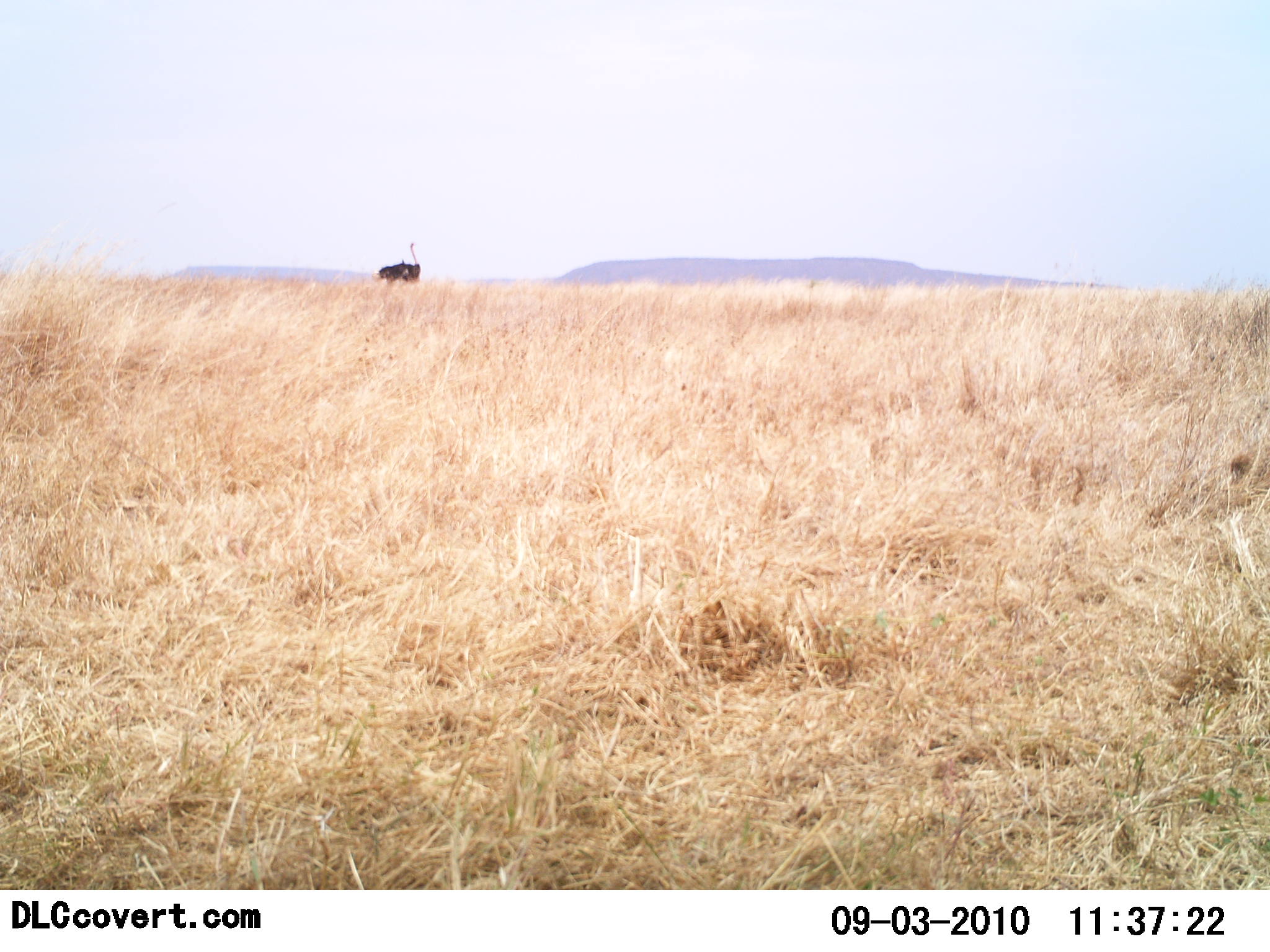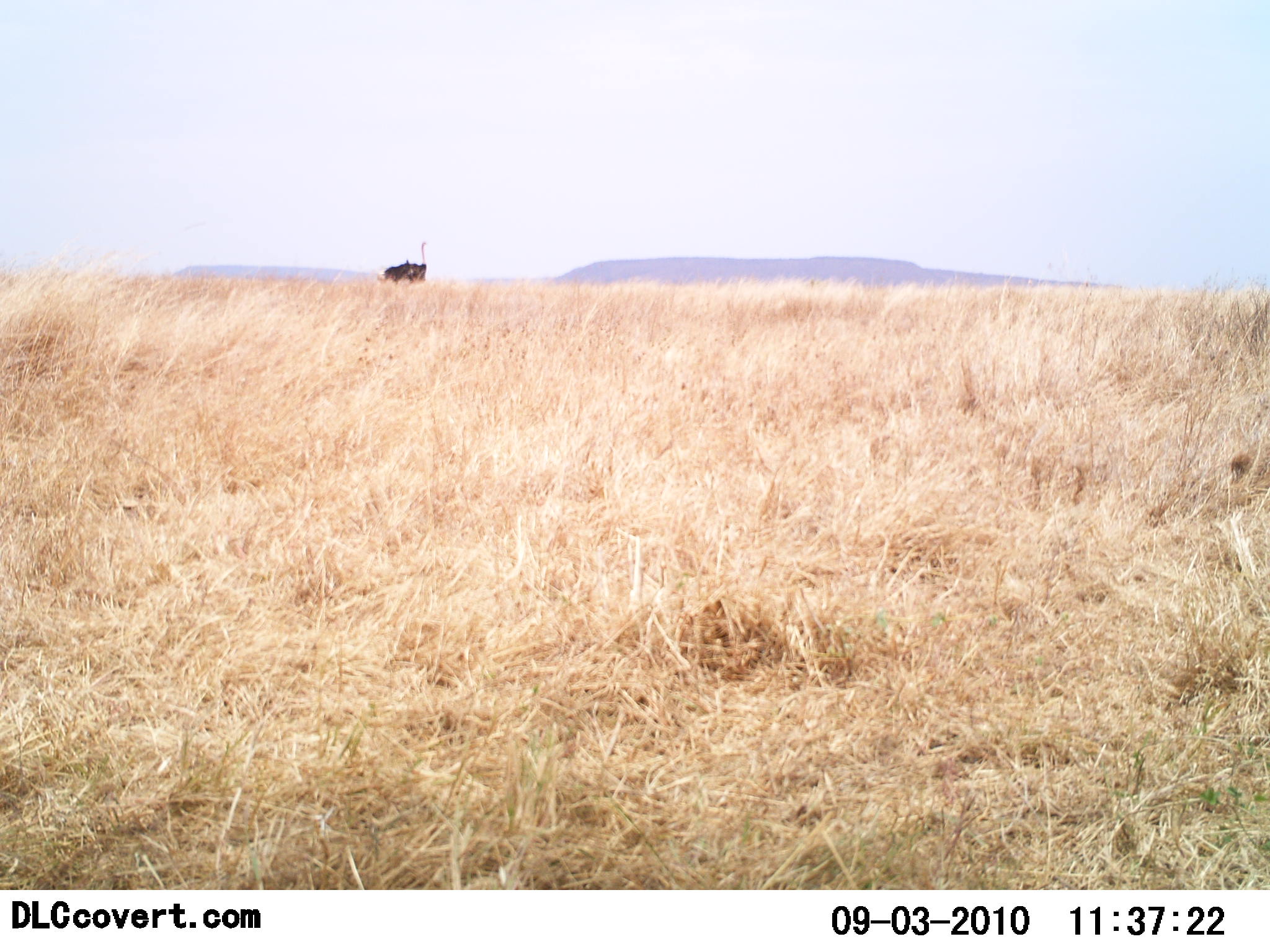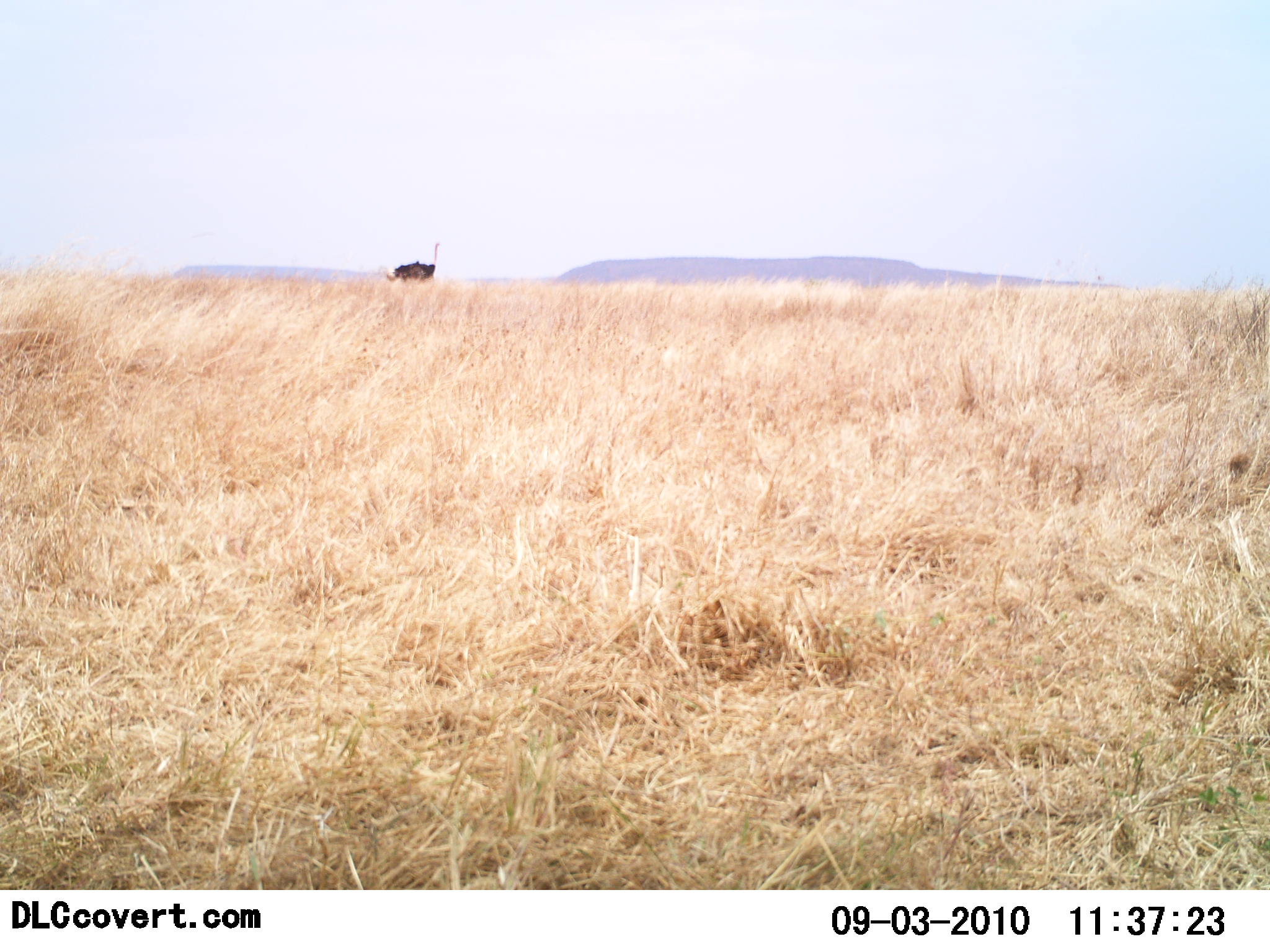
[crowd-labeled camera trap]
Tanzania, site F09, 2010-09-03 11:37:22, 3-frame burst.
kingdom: Animalia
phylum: Chordata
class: Aves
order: Struthioniformes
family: Struthionidae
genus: Struthio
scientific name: Struthio camelus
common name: ostrich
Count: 1.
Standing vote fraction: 42%.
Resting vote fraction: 0%.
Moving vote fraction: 58%.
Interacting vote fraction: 0%.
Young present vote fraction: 0%.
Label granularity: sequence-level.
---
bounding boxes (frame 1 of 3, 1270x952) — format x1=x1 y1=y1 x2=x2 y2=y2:
animal: x1=371 y1=242 x2=421 y2=290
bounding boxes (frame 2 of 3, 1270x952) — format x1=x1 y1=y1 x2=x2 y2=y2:
animal: x1=375 y1=241 x2=430 y2=290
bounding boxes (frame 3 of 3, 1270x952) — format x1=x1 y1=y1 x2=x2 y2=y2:
animal: x1=386 y1=242 x2=442 y2=290